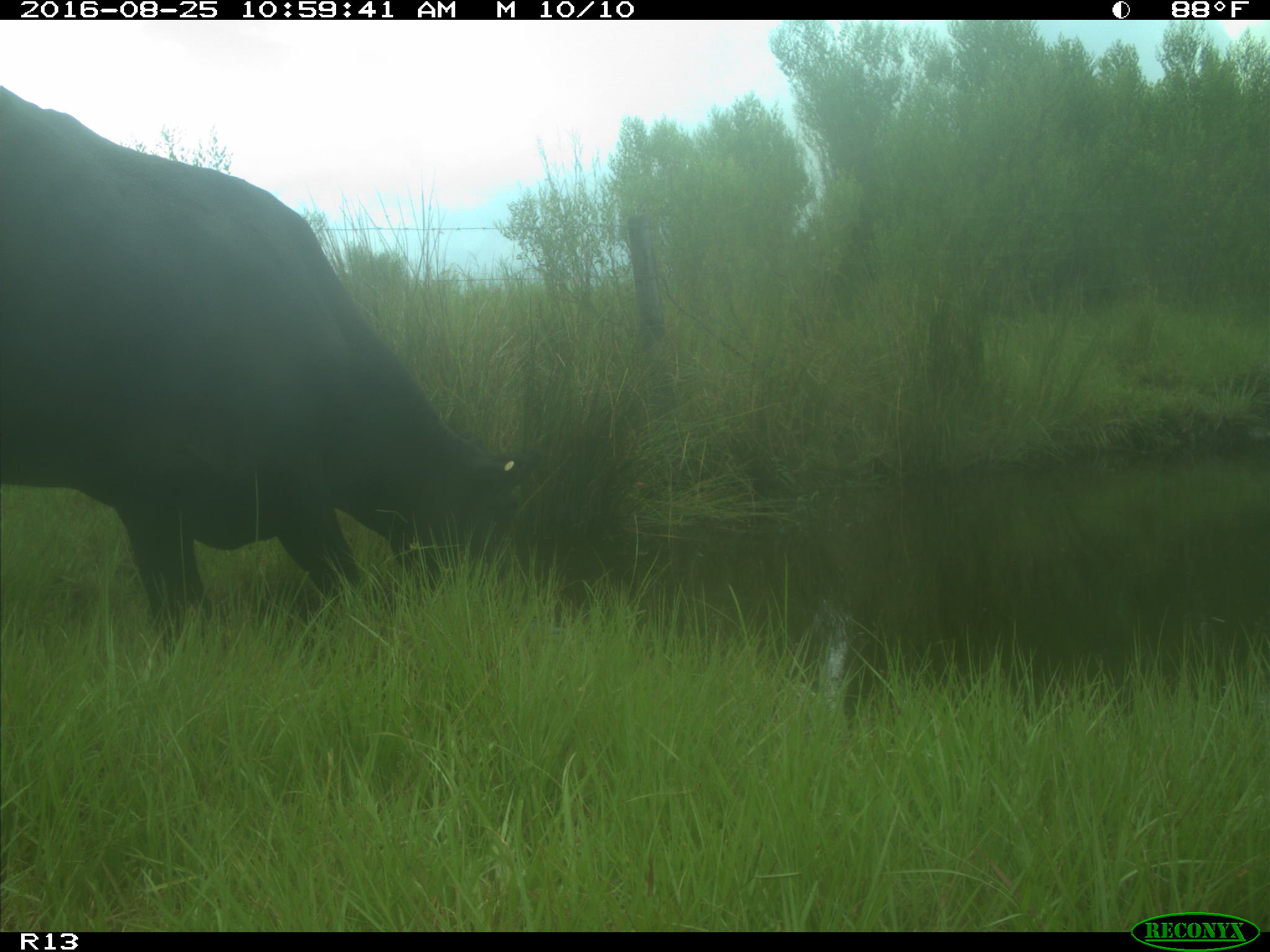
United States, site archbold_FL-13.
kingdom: Animalia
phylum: Chordata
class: Mammalia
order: Artiodactyla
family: Bovidae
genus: Bos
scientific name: Bos taurus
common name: domestic cow